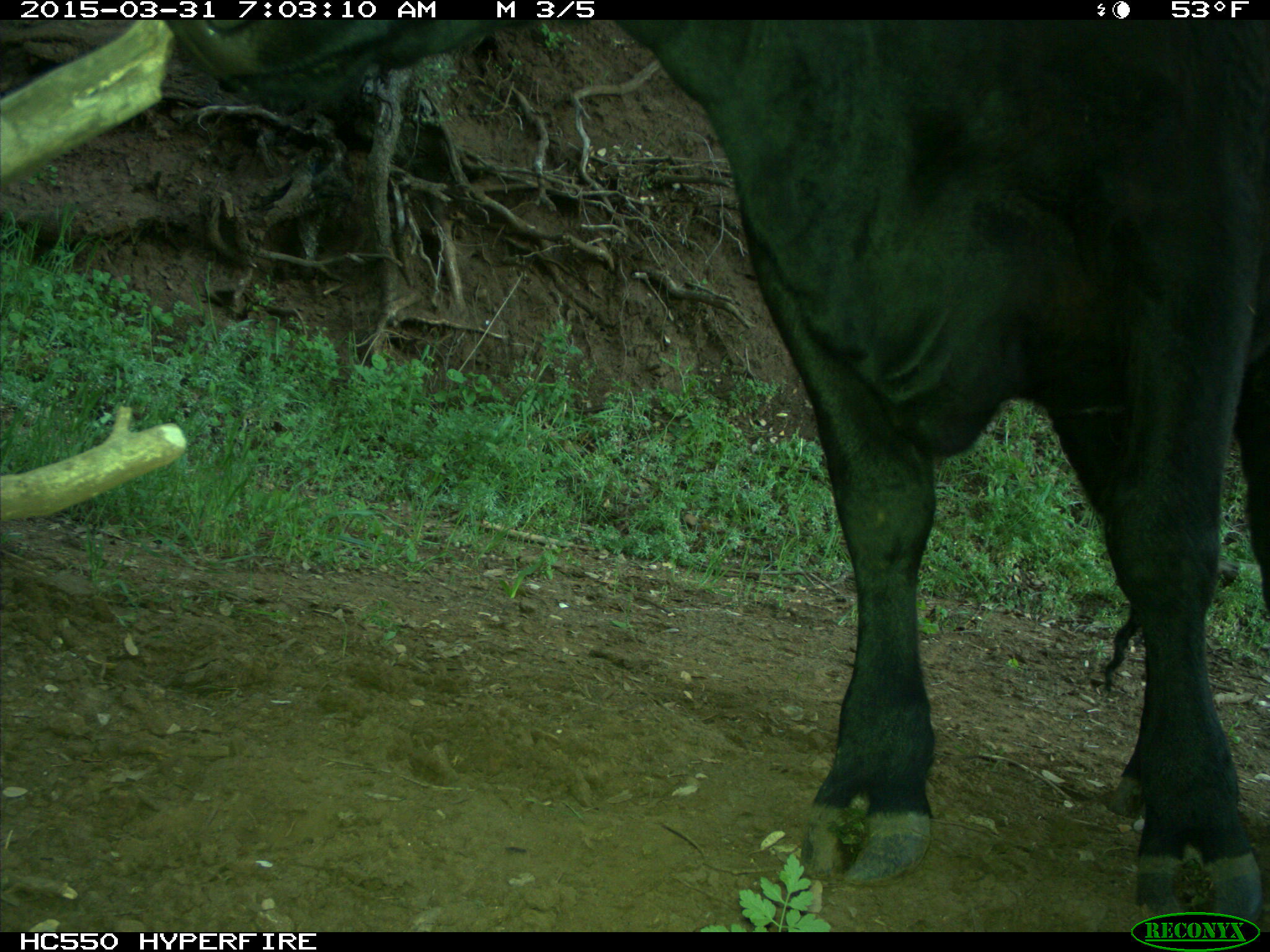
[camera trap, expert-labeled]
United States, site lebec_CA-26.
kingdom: Animalia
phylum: Chordata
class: Mammalia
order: Artiodactyla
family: Bovidae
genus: Bos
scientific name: Bos taurus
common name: domestic cow